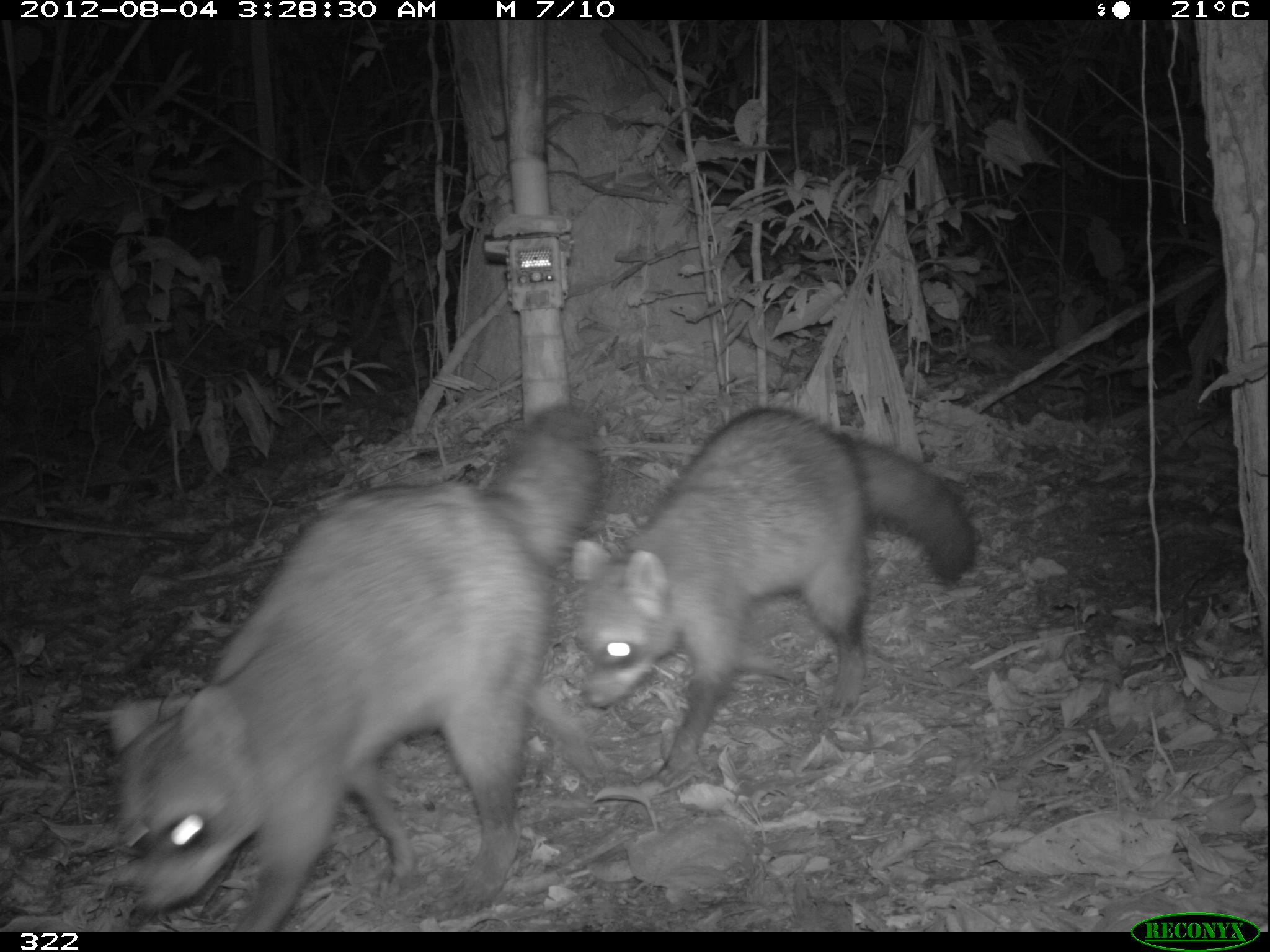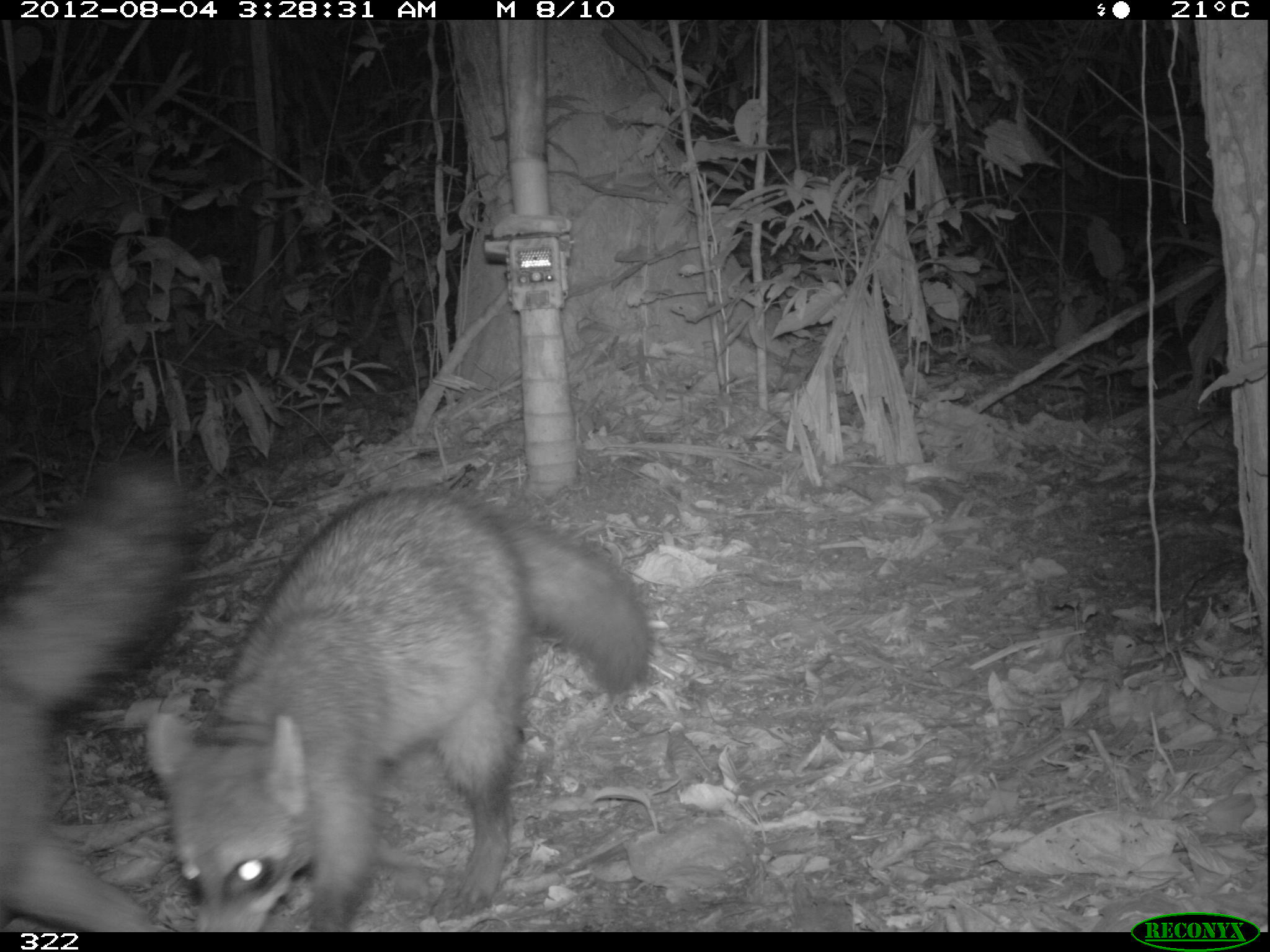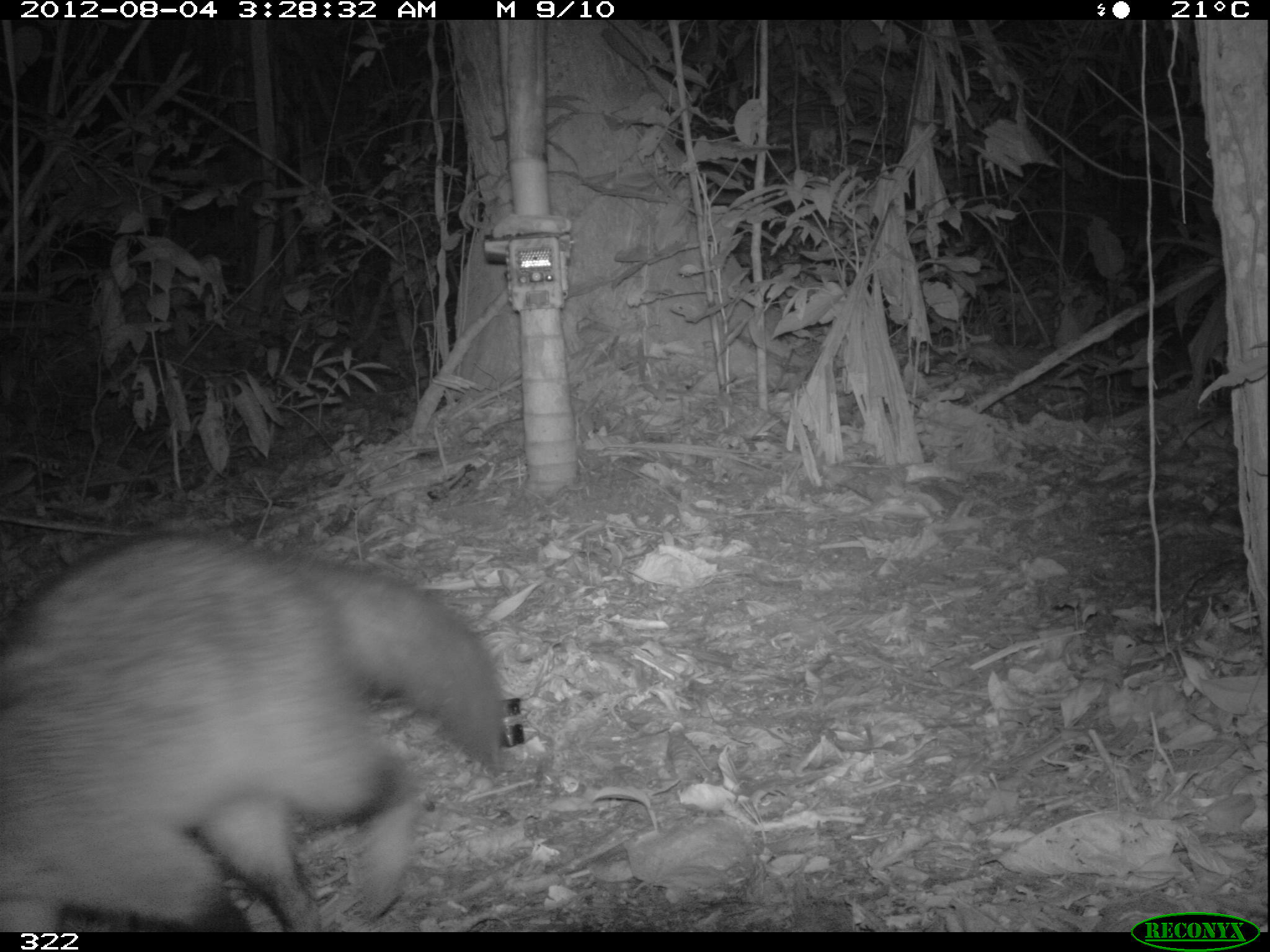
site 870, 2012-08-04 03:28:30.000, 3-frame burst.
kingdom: Animalia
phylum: Chordata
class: Mammalia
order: Carnivora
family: Procyonidae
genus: Procyon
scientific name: Procyon cancrivorus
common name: crab-eating raccoon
Procyon cancrivorus (crab-eating raccoon).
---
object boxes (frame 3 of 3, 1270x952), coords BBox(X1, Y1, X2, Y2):
procyon cancrivorus: BBox(0, 527, 507, 931)